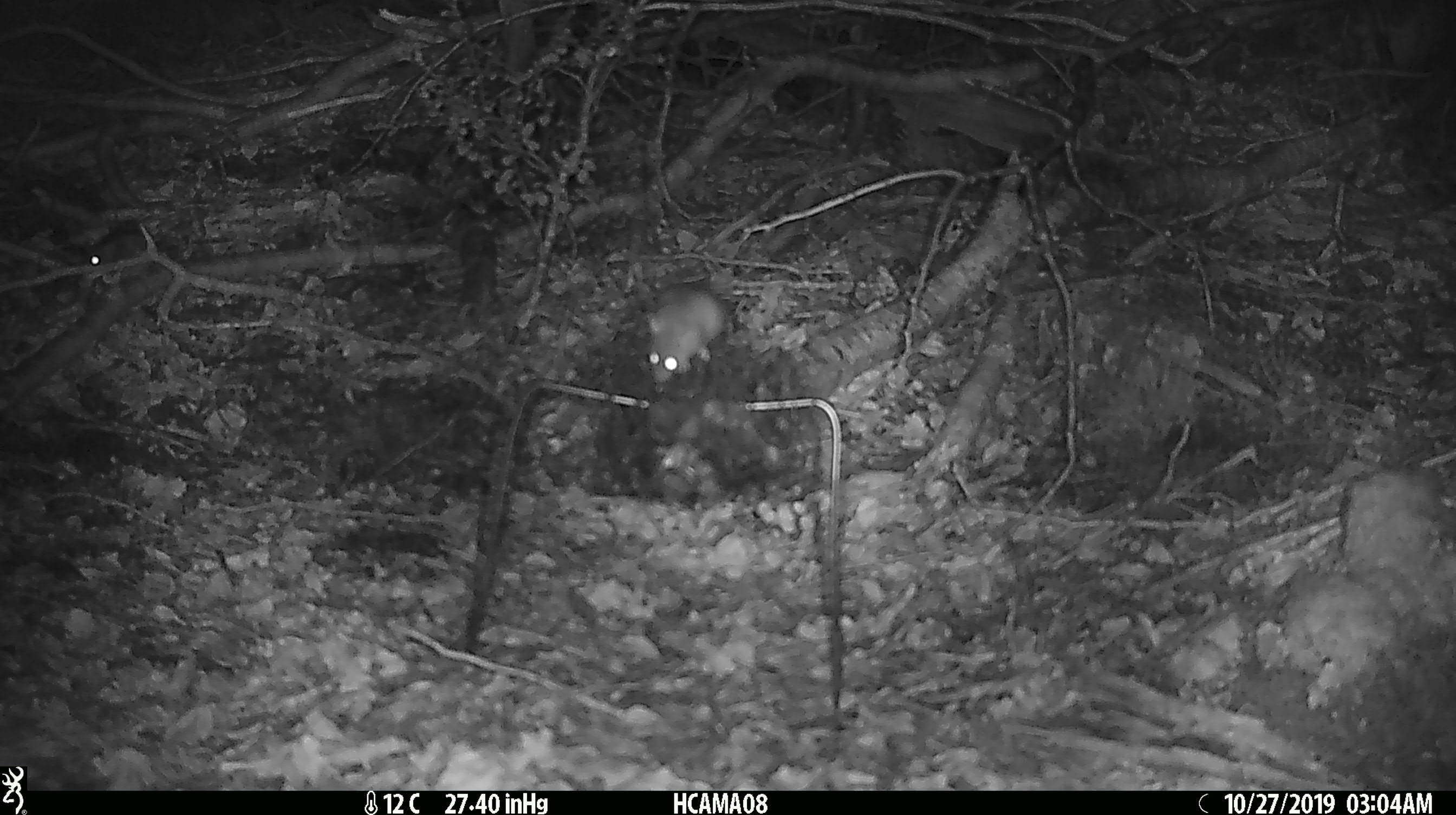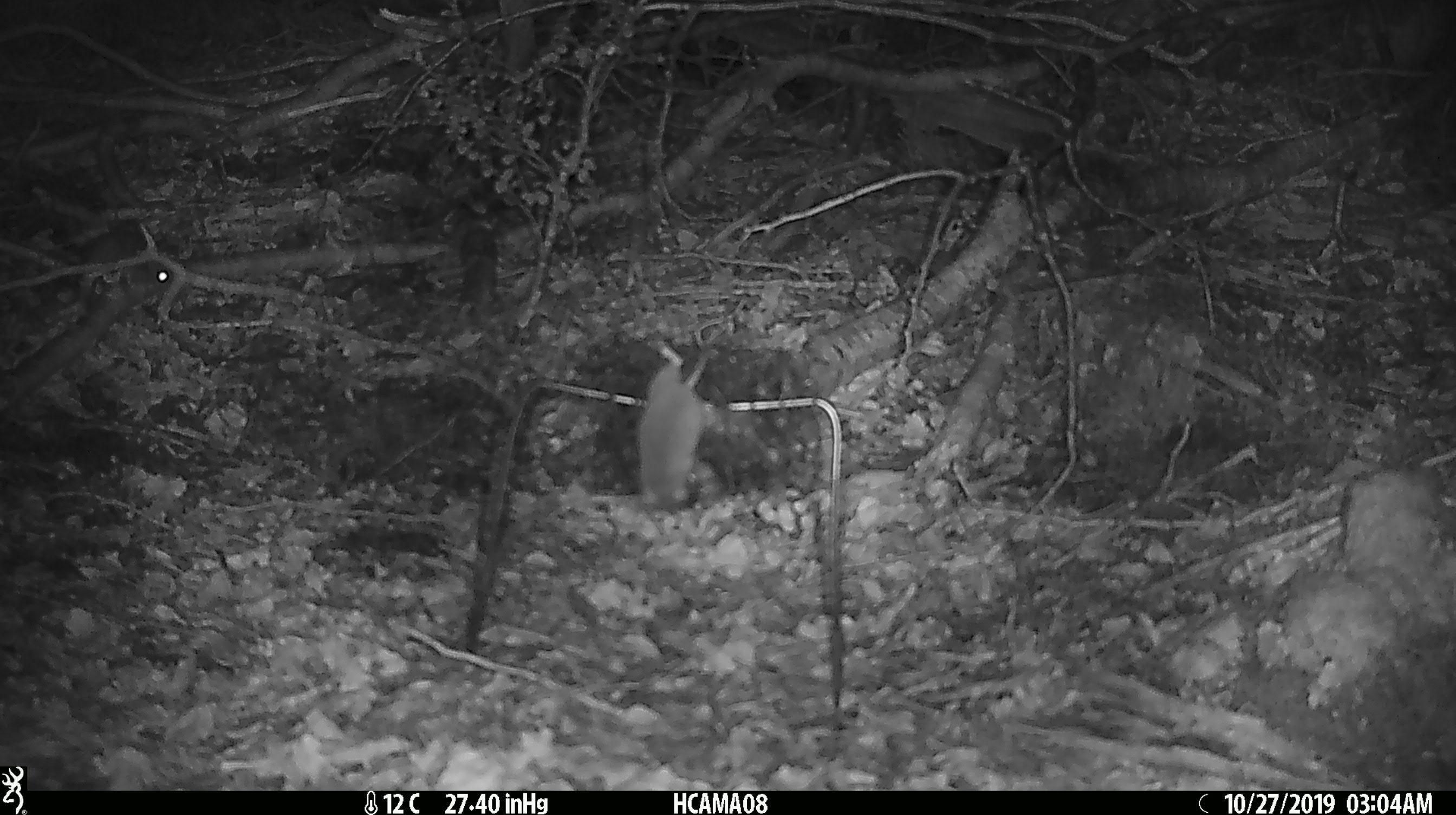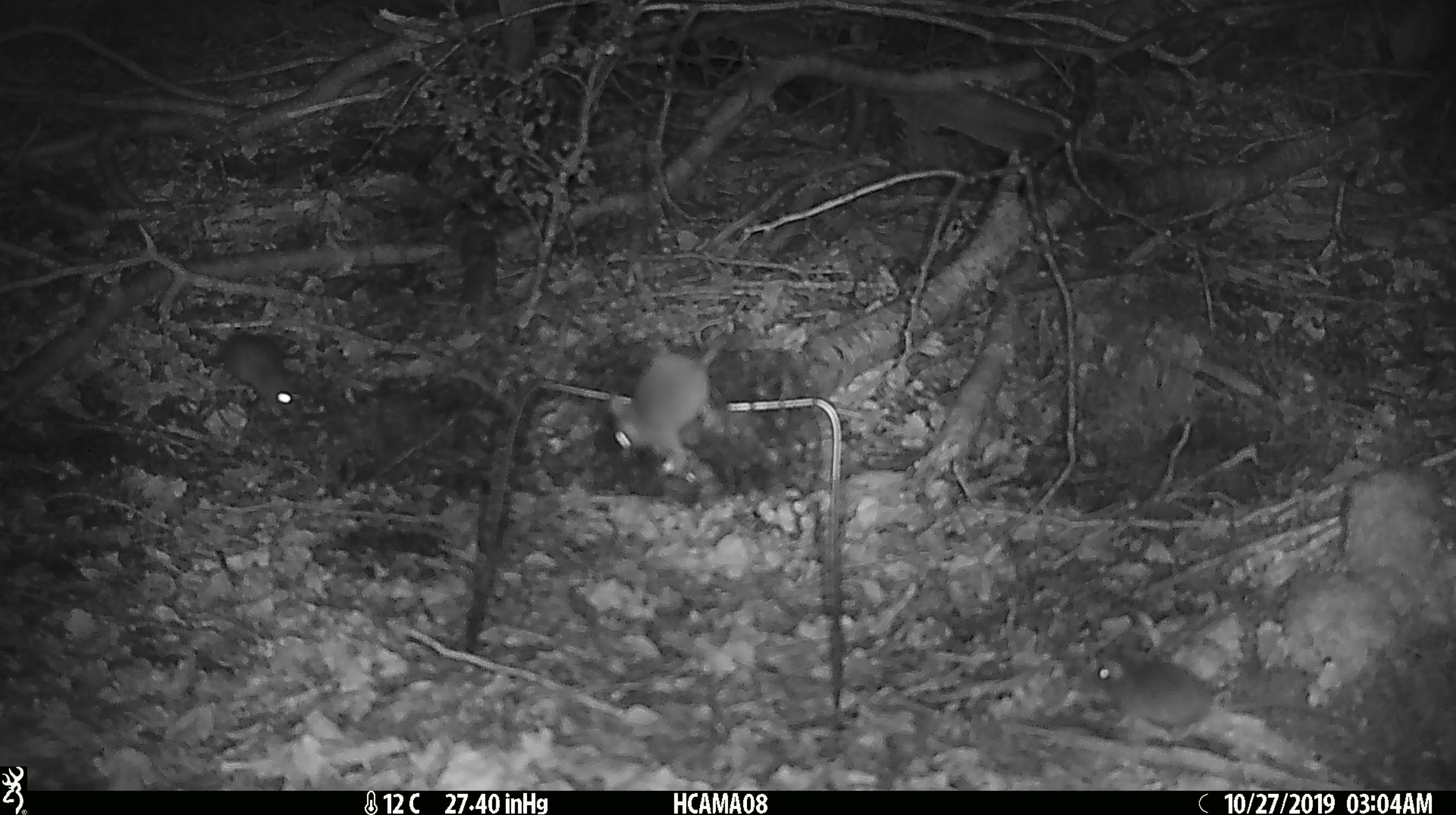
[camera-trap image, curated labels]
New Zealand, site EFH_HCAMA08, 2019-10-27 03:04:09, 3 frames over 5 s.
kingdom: Animalia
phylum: Chordata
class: Mammalia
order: Rodentia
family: Muridae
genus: Mus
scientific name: Mus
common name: mouse